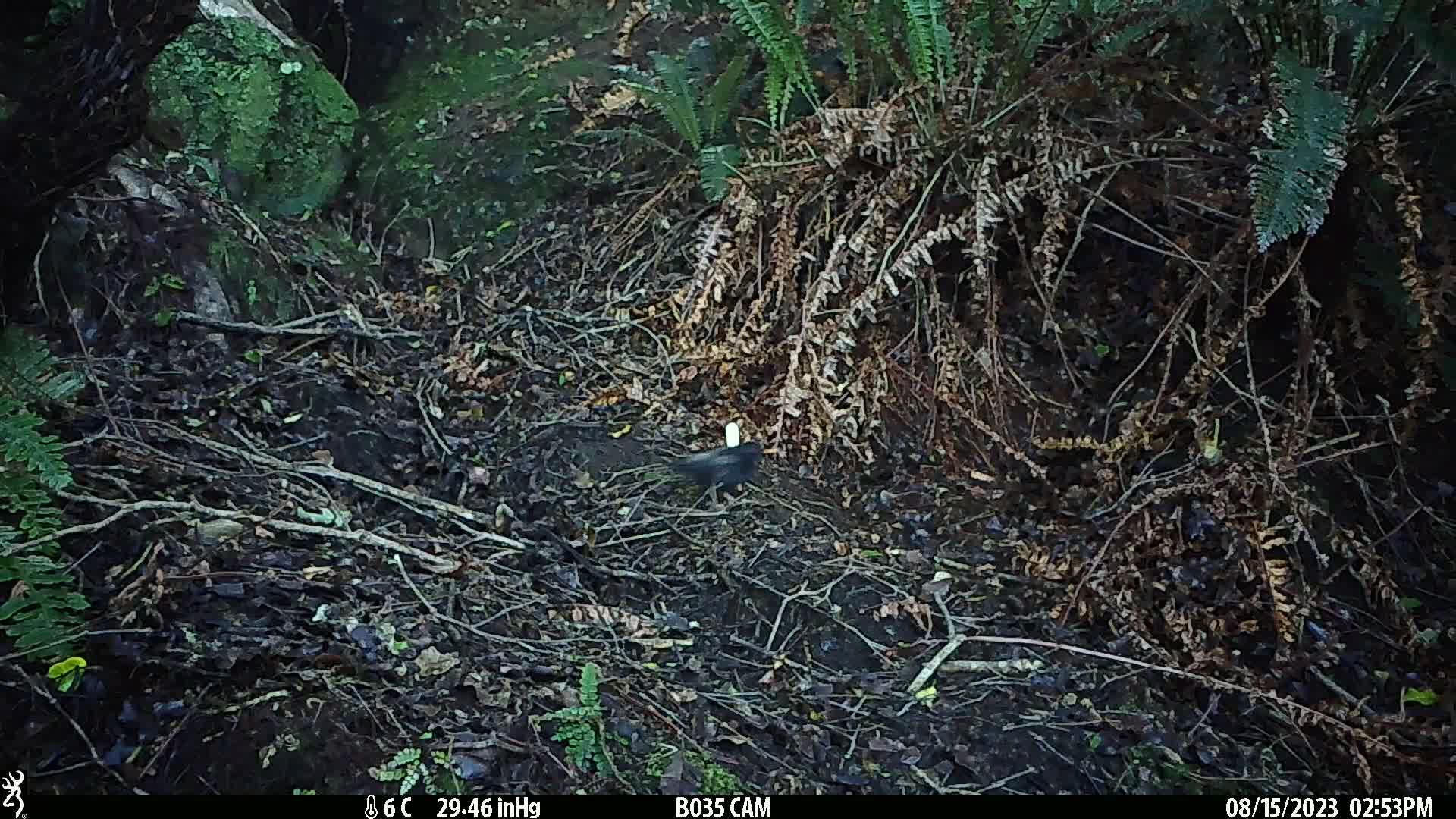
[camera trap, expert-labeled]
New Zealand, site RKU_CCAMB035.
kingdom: Animalia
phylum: Chordata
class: Aves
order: Passeriformes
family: Turdidae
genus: Turdus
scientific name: Turdus merula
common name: eurasian blackbird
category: blackbird